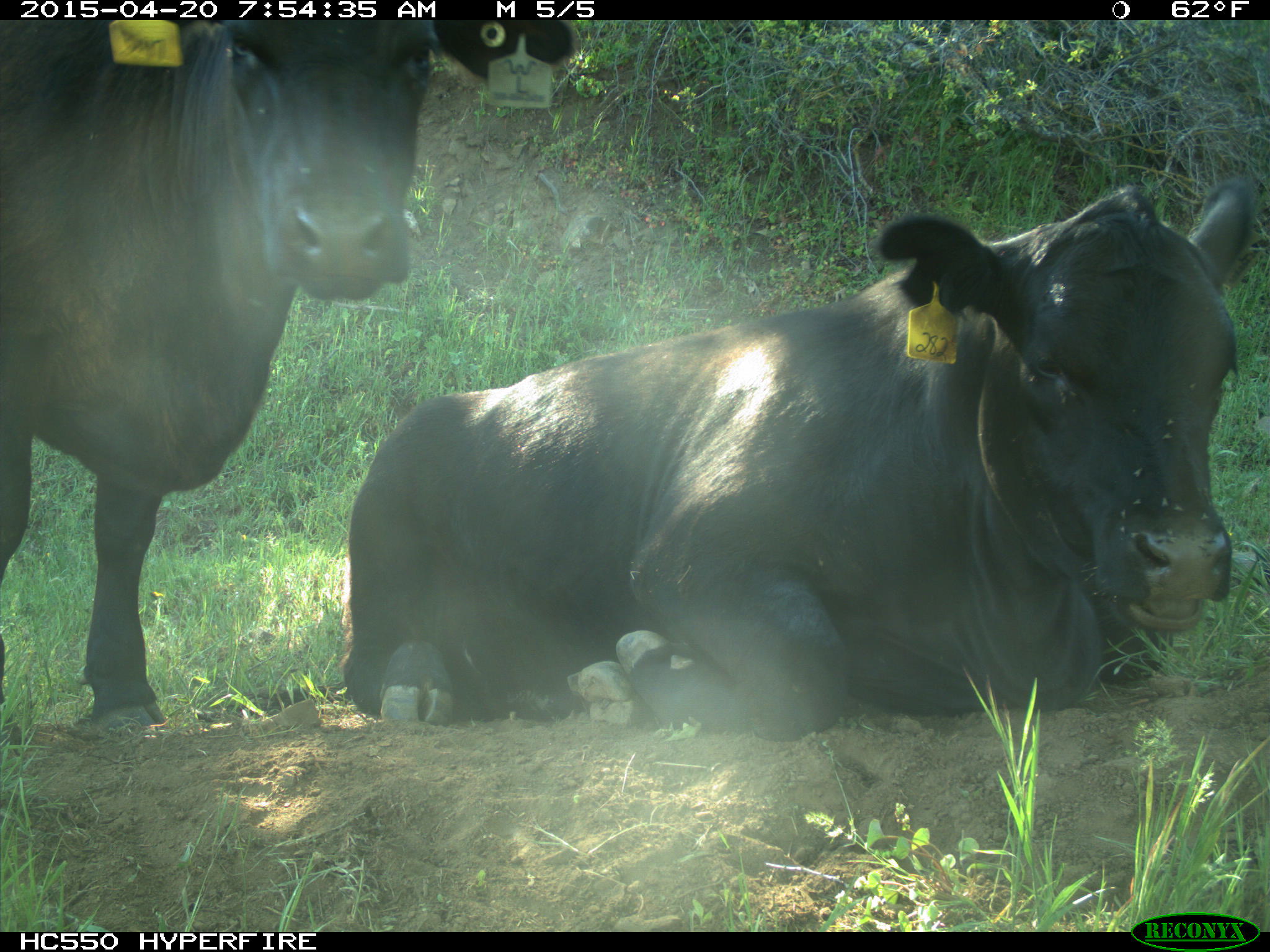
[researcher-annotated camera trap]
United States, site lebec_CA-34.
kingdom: Animalia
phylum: Chordata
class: Mammalia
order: Artiodactyla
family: Bovidae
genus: Bos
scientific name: Bos taurus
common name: domestic cow